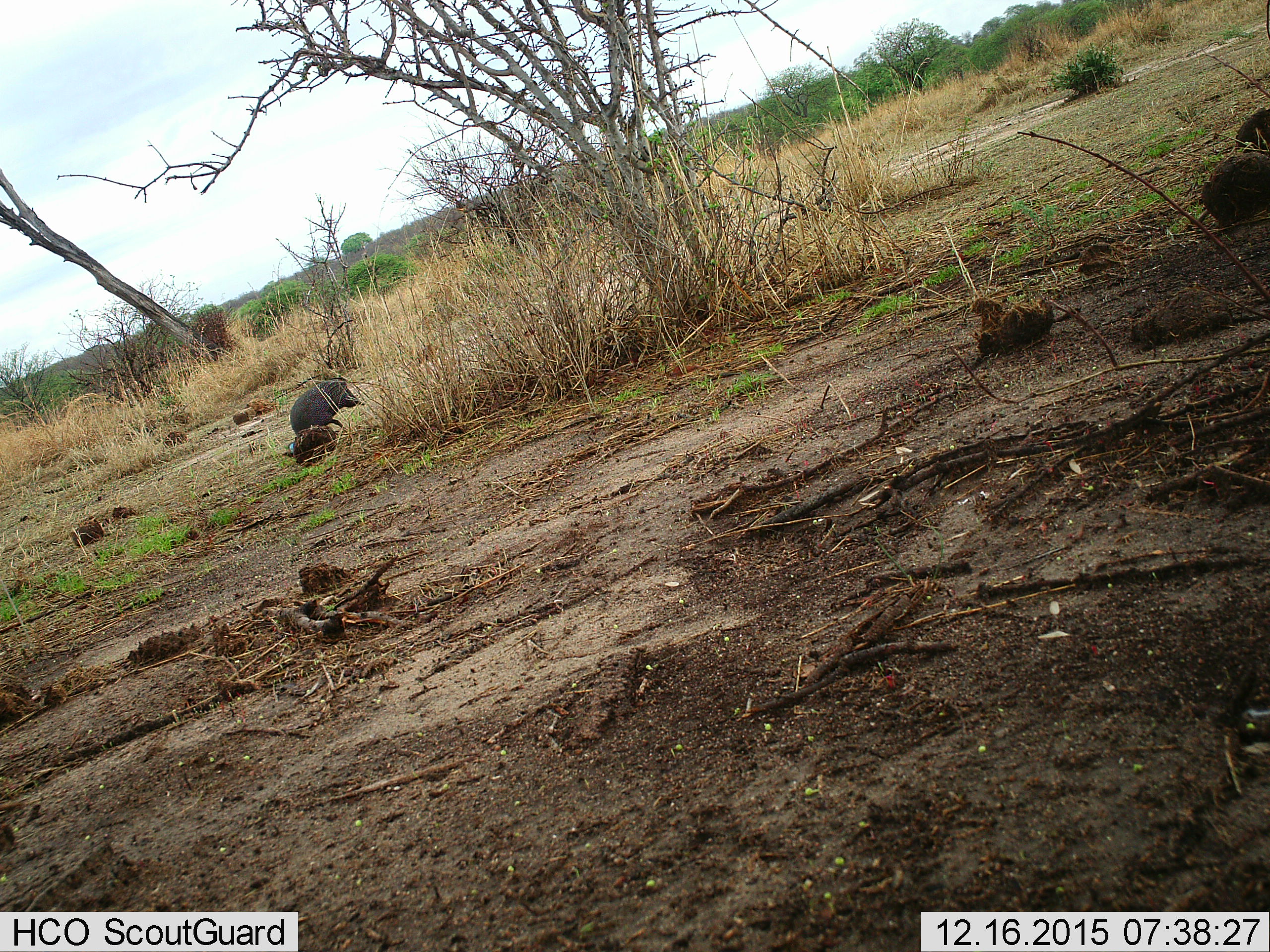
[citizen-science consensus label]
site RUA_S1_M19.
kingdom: Animalia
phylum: Chordata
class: Aves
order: Galliformes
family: Numididae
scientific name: Numididae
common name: guineafowl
Guineafowl (Numididae), count 1. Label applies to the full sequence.